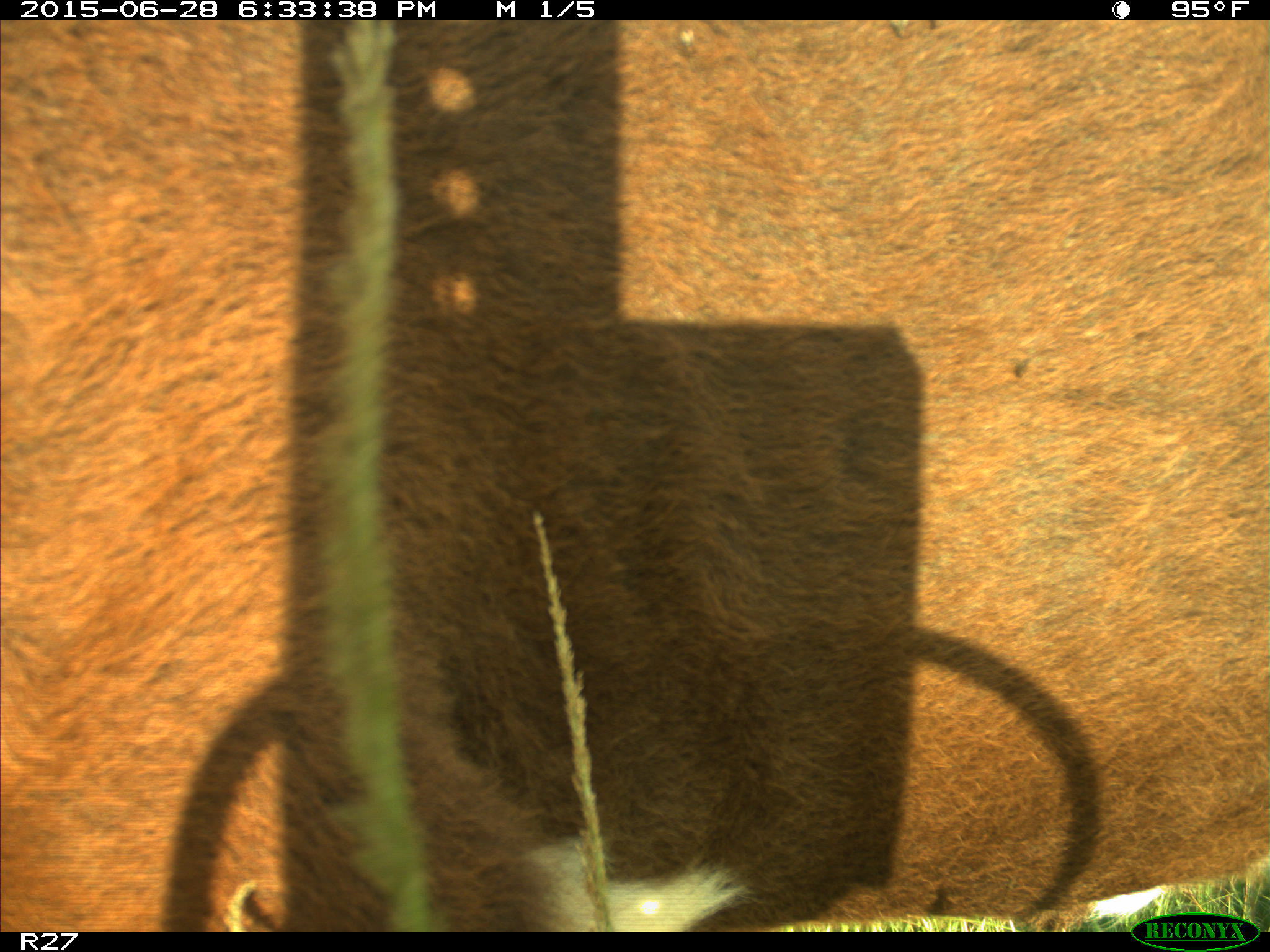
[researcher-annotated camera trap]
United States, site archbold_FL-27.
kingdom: Animalia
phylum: Chordata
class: Mammalia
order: Artiodactyla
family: Bovidae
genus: Bos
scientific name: Bos taurus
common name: domestic cow